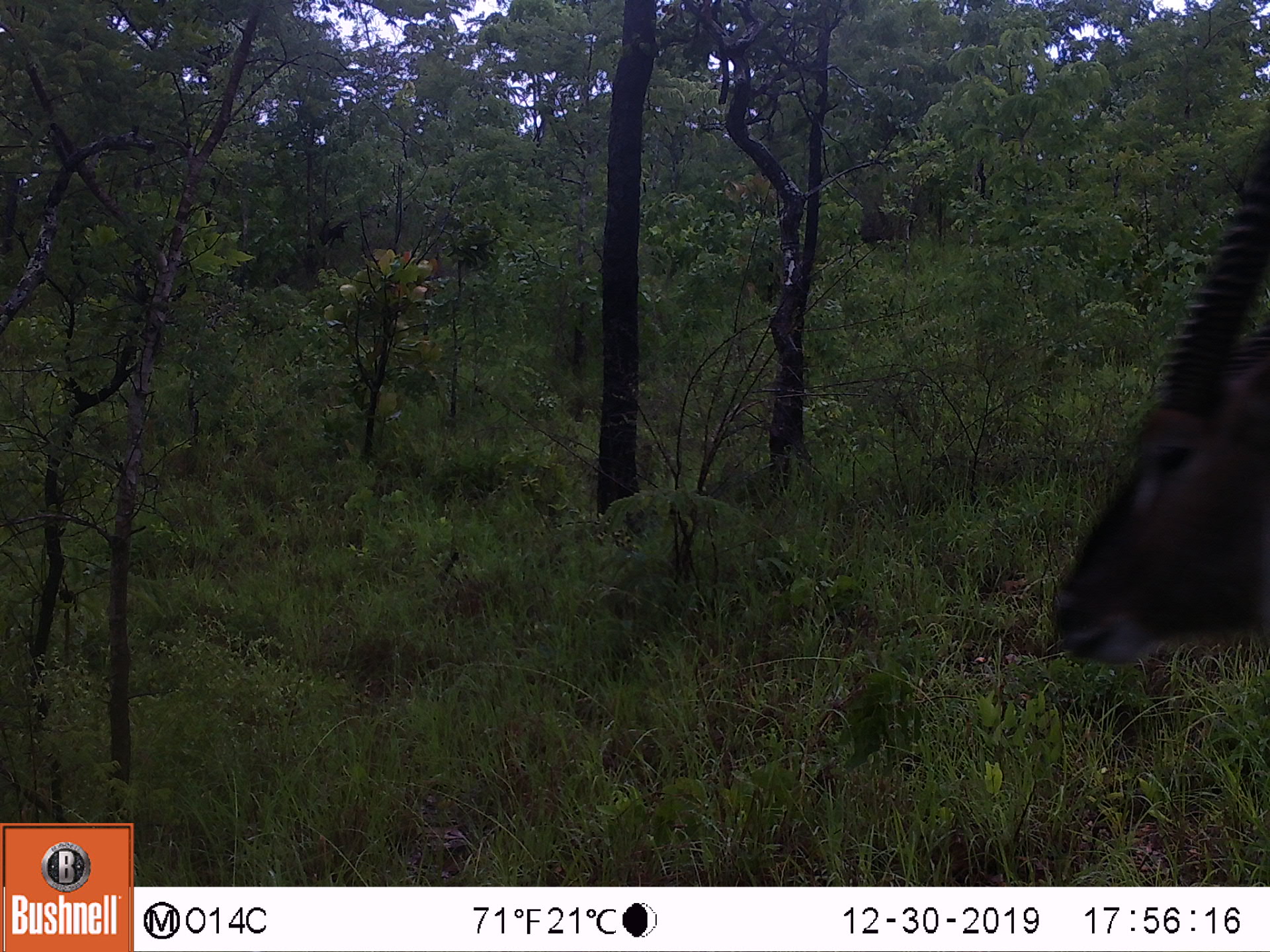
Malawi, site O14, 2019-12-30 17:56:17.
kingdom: Animalia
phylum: Chordata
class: Mammalia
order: Artiodactyla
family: Bovidae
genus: Kobus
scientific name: Kobus ellipsiprymnus ellipsiprymnus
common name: common waterbuck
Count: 1.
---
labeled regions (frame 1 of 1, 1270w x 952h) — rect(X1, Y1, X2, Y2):
common waterbuck: rect(1049, 126, 1265, 671)